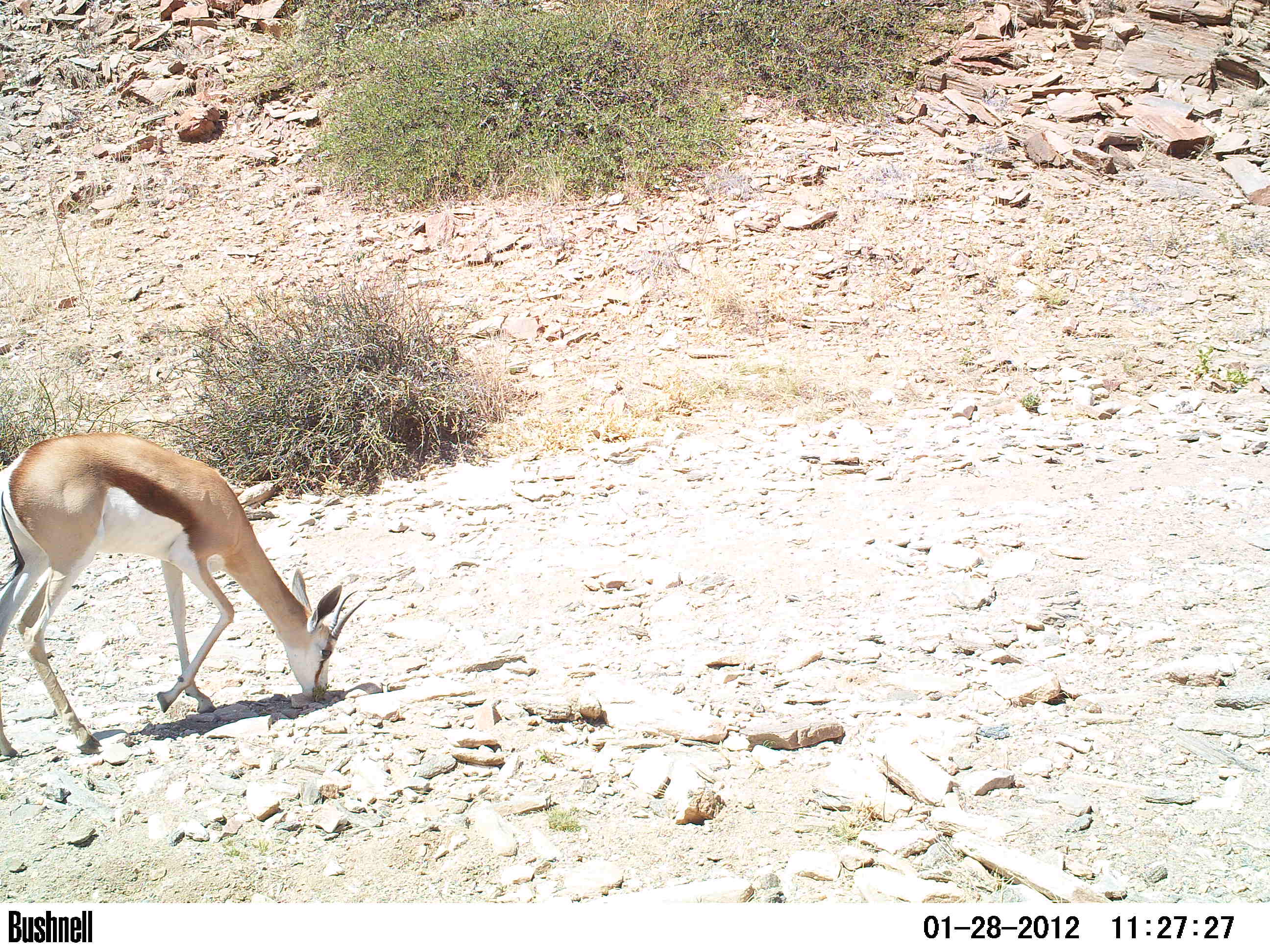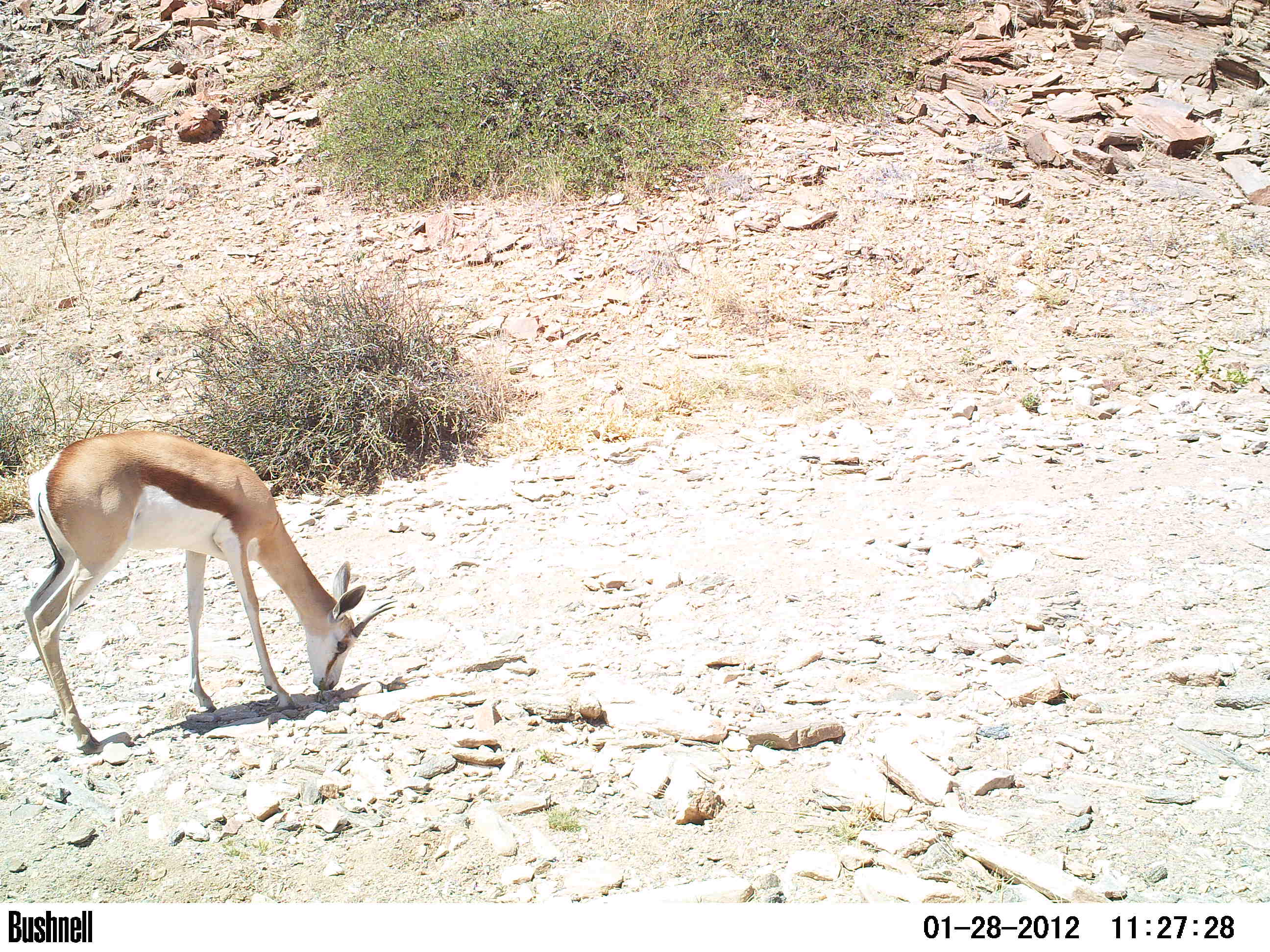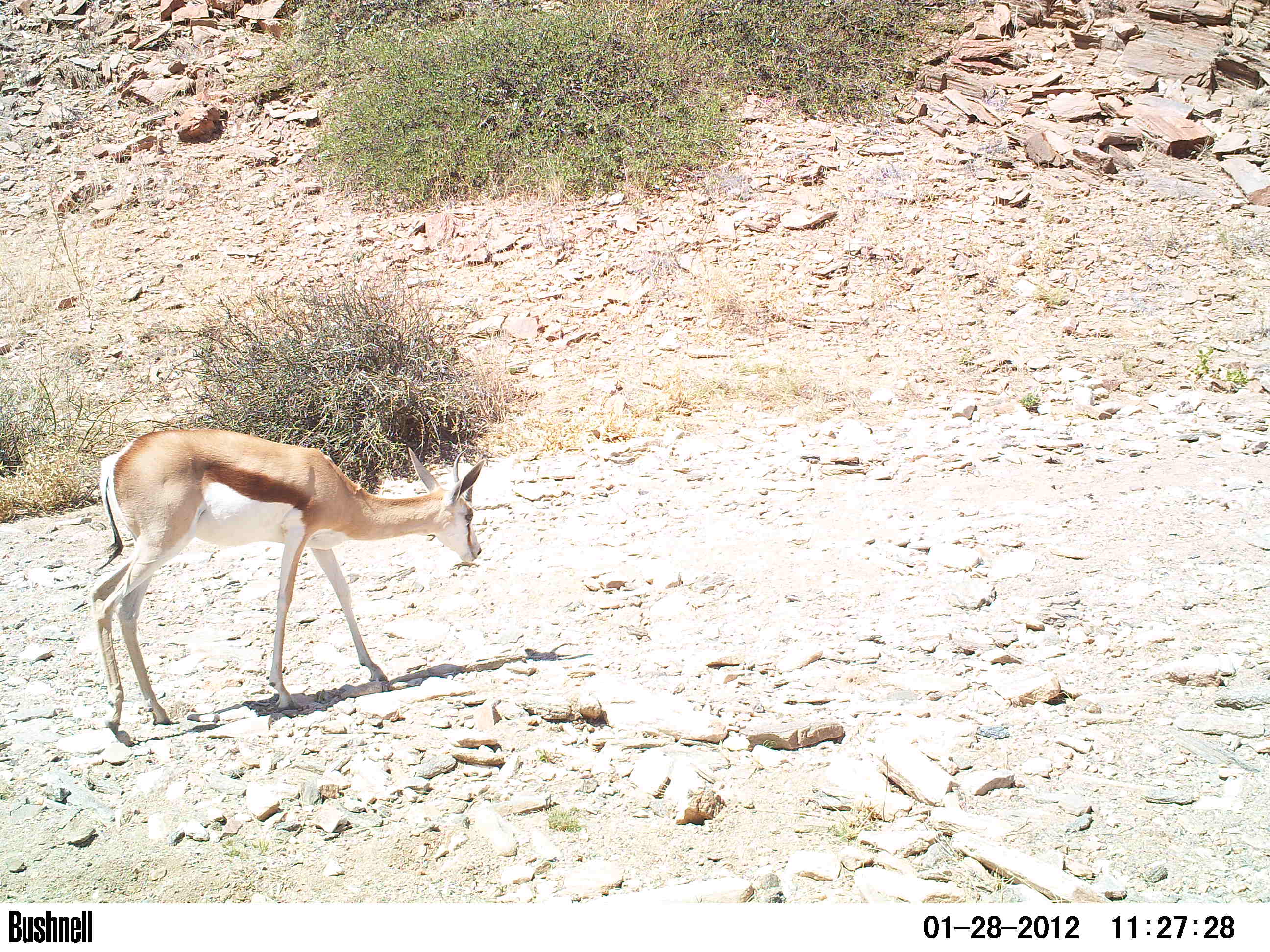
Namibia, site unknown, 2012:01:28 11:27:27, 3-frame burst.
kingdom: Animalia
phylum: Chordata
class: Mammalia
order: Artiodactyla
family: Bovidae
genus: Antidorcas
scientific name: Antidorcas marsupialis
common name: springbok